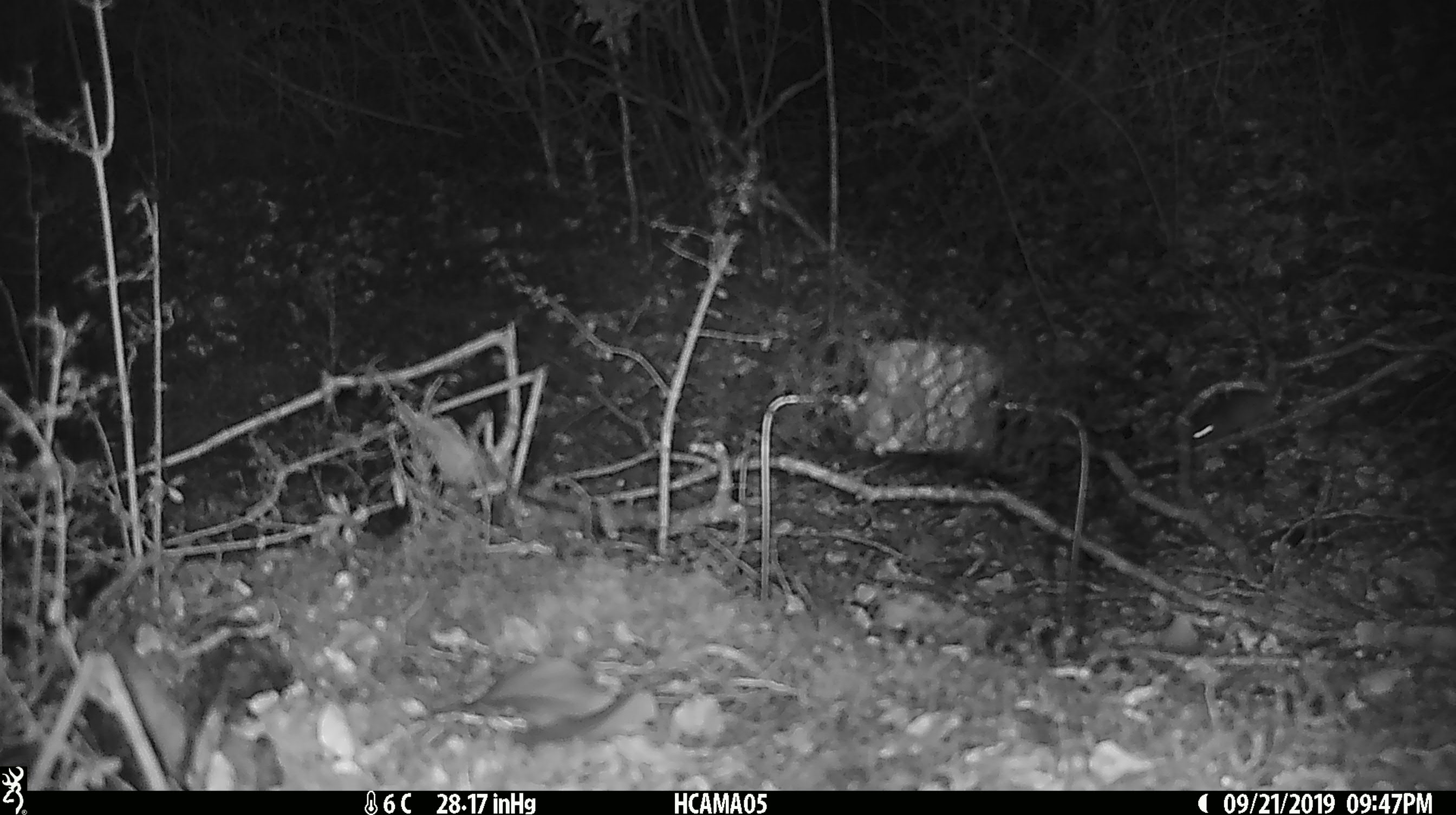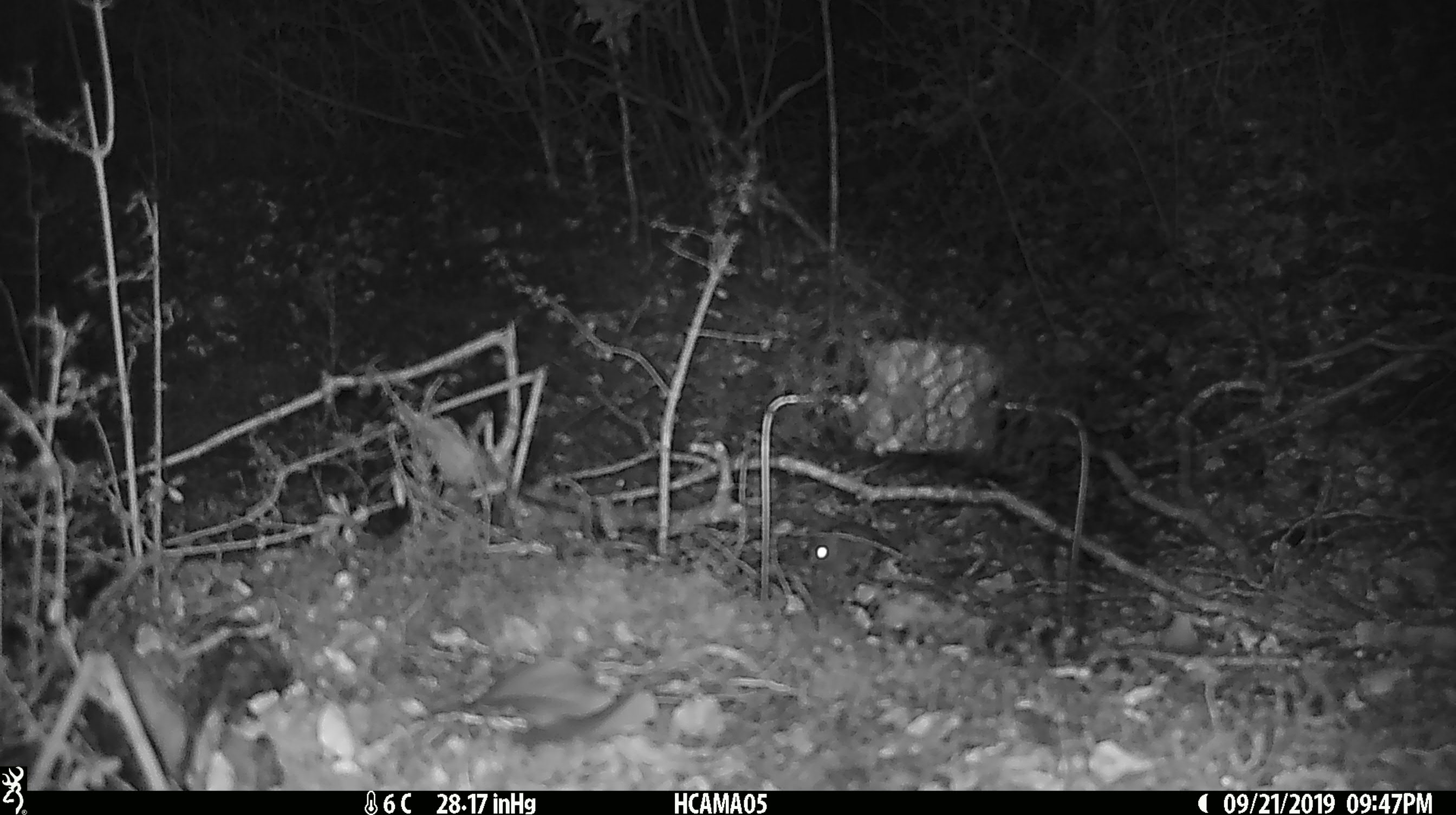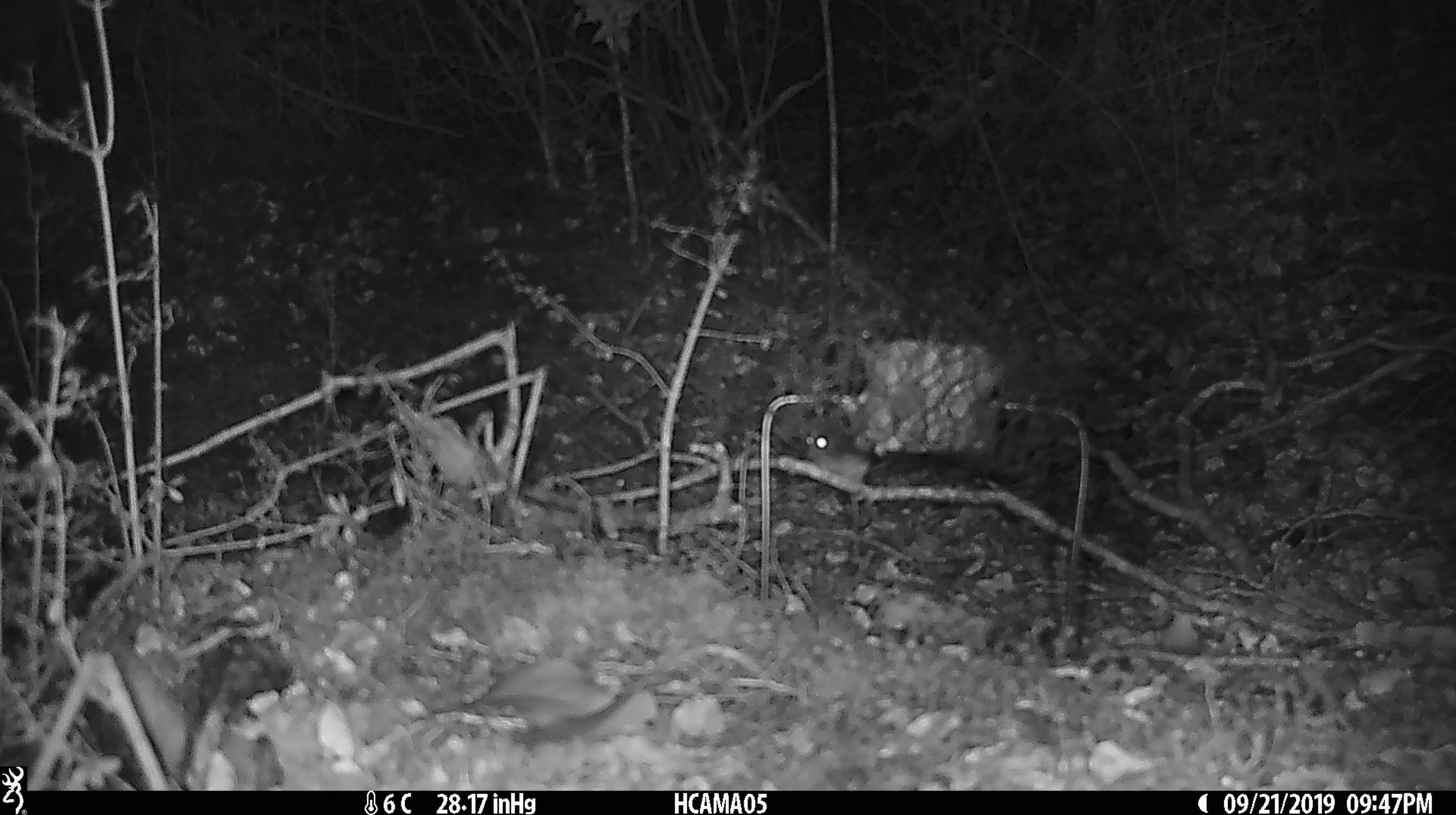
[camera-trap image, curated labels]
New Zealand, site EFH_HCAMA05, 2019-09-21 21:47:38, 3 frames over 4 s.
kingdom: Animalia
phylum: Chordata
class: Mammalia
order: Rodentia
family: Muridae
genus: Mus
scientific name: Mus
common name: mouse